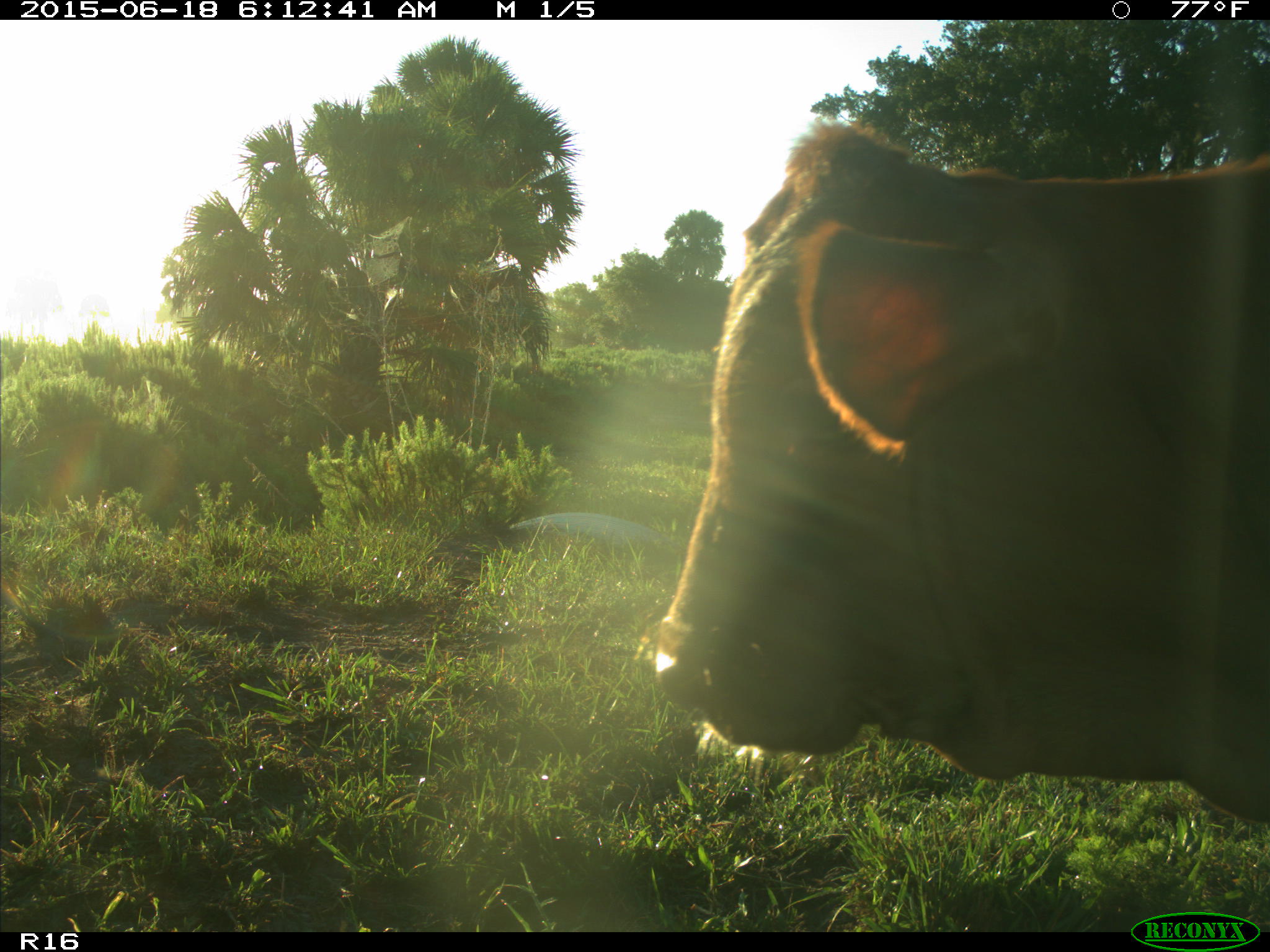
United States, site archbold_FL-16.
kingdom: Animalia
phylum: Chordata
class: Mammalia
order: Artiodactyla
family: Bovidae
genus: Bos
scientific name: Bos taurus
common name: domestic cow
Bos taurus (domestic cow).